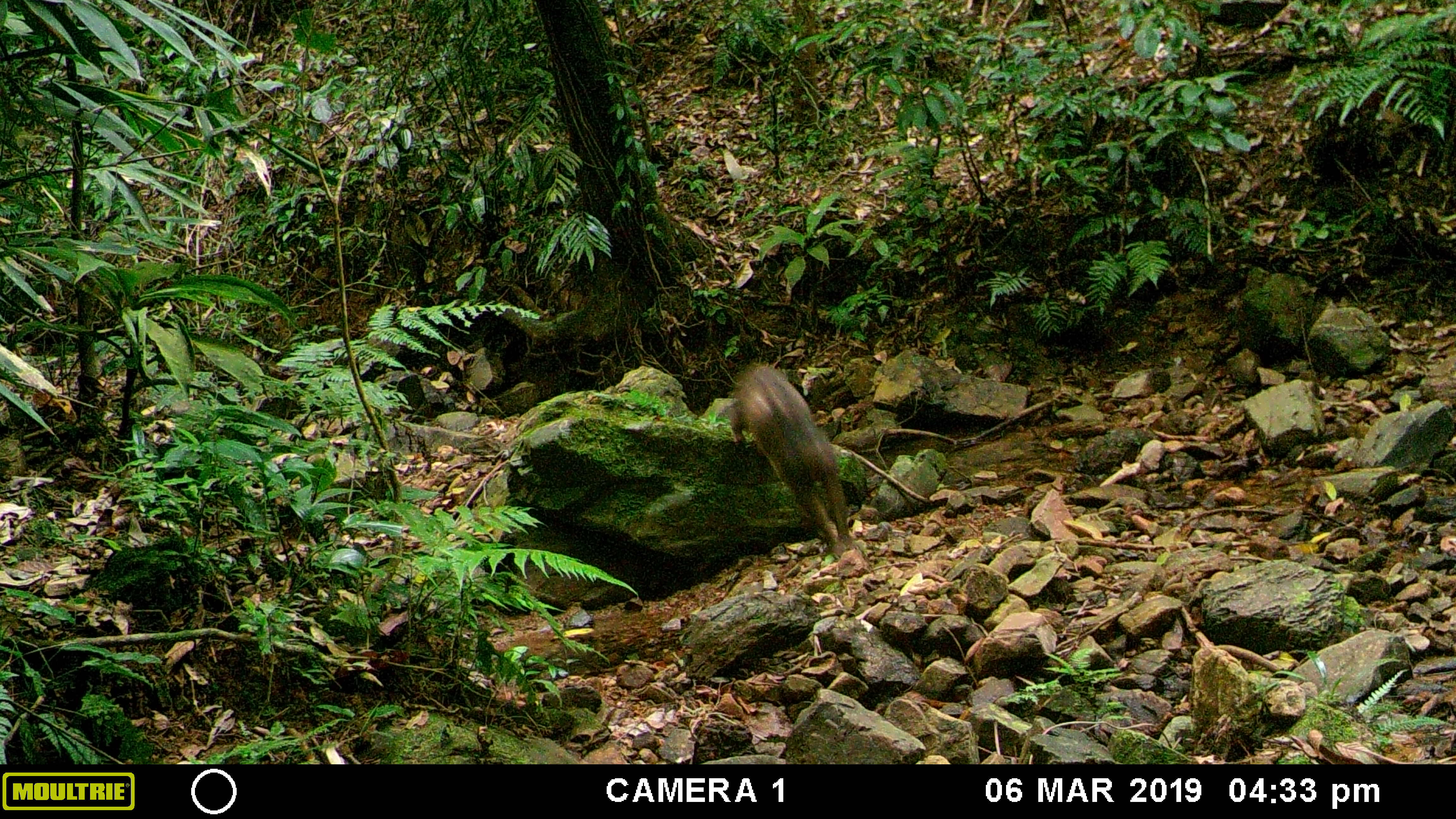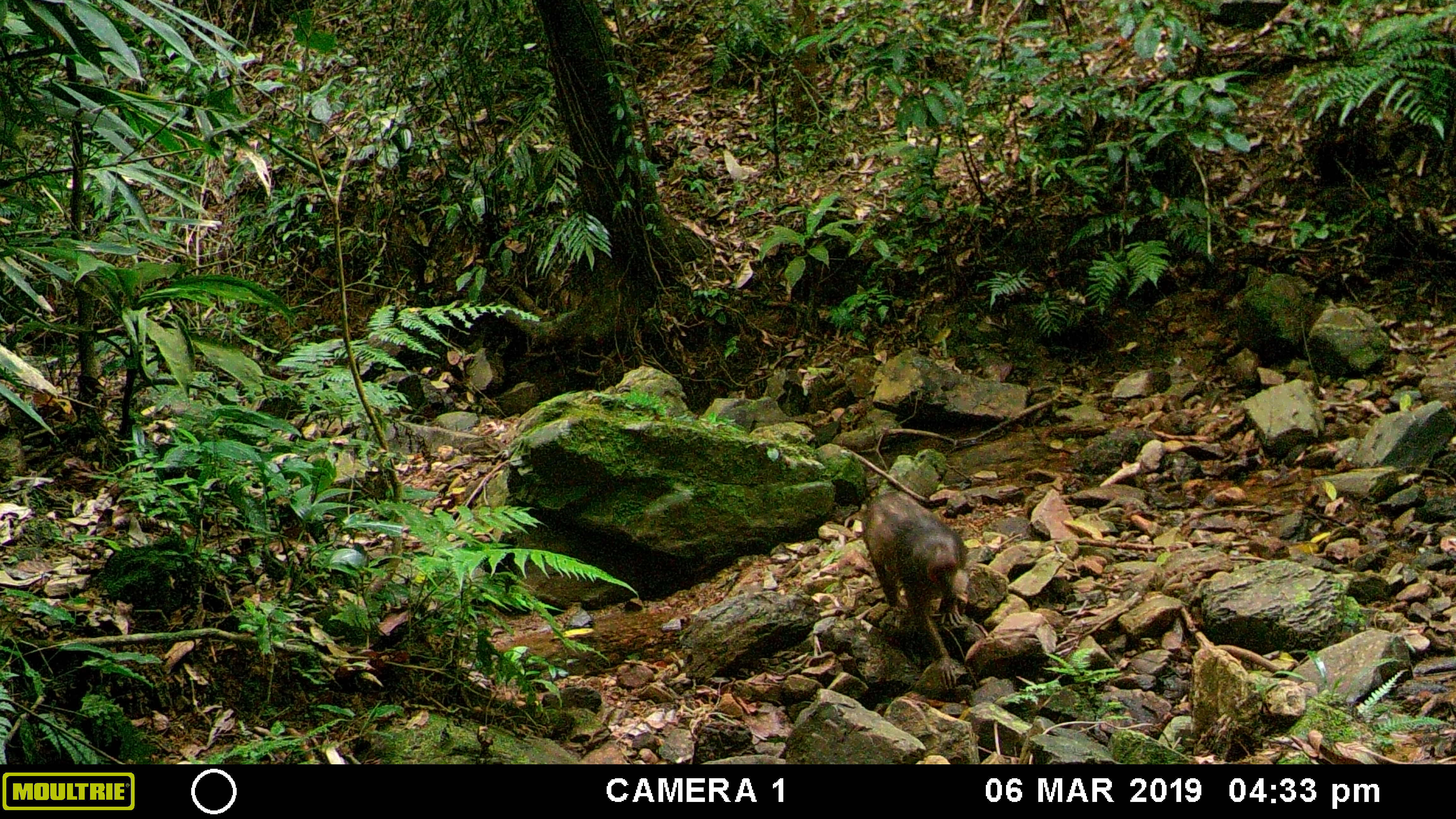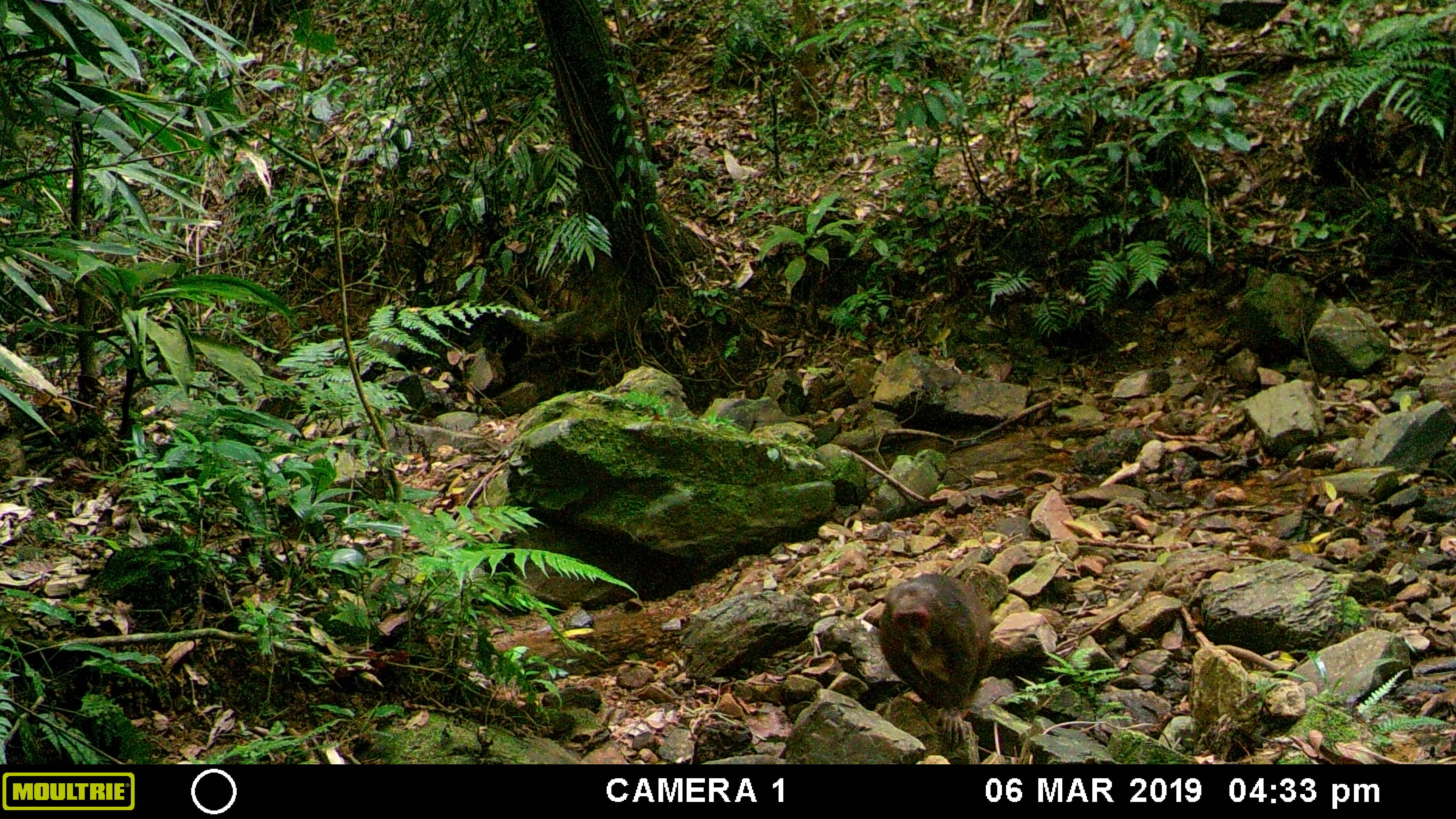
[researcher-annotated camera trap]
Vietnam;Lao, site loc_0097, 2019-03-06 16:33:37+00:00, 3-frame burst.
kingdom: Animalia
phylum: Chordata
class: Mammalia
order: Primates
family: Cercopithecidae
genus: Macaca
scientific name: Macaca arctoides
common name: stump-tailed macaque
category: stump tailed macaque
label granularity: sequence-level